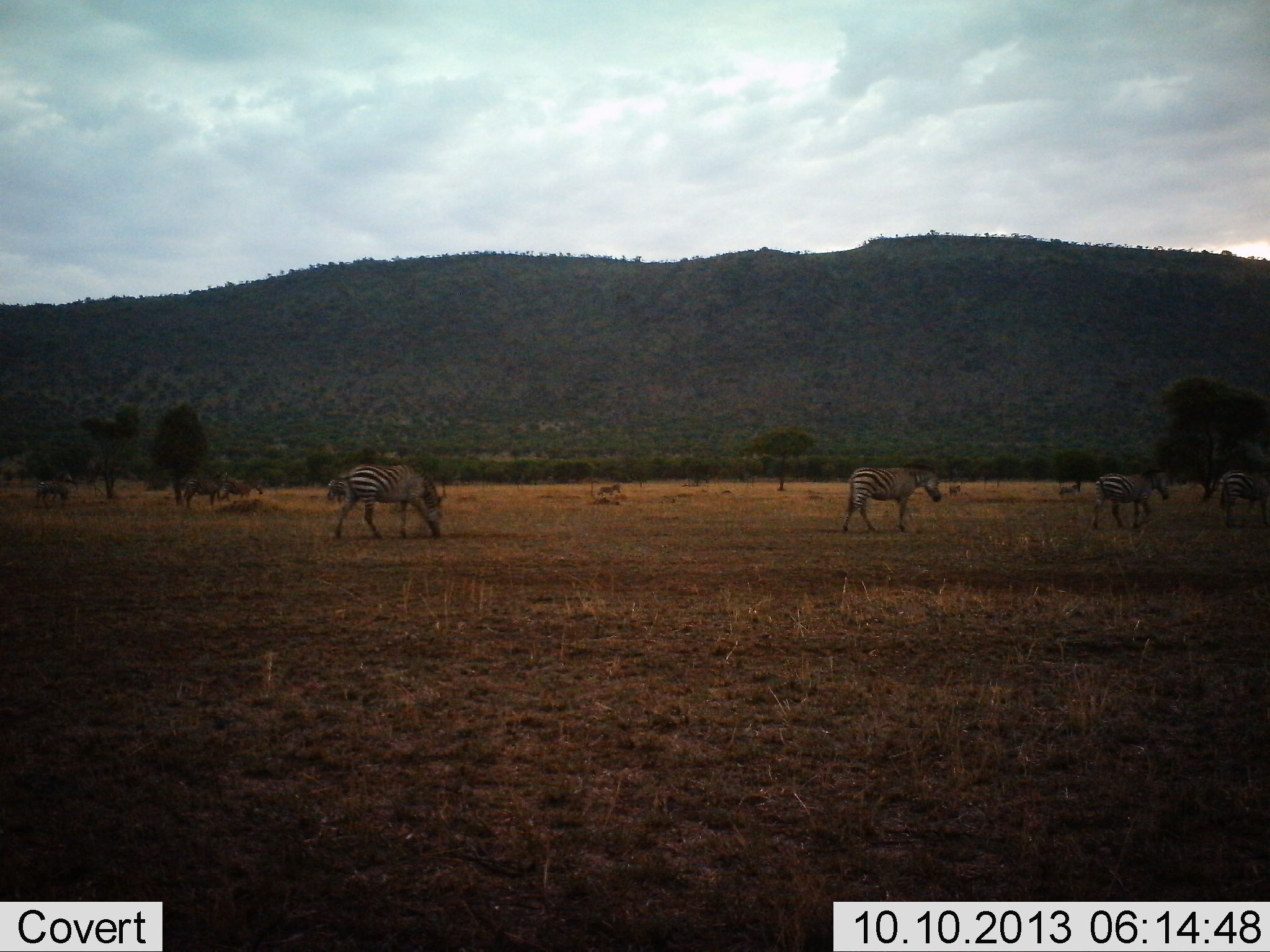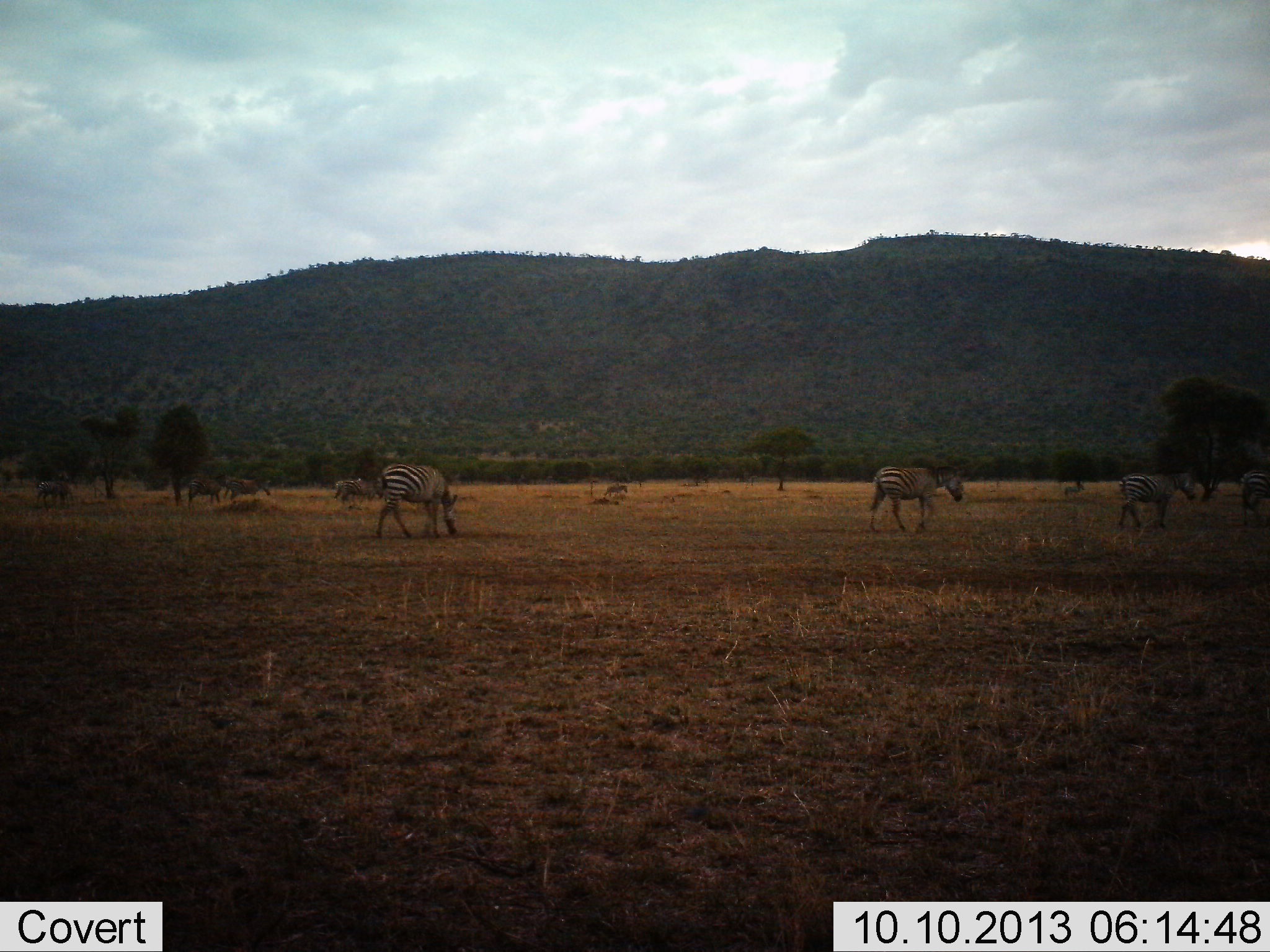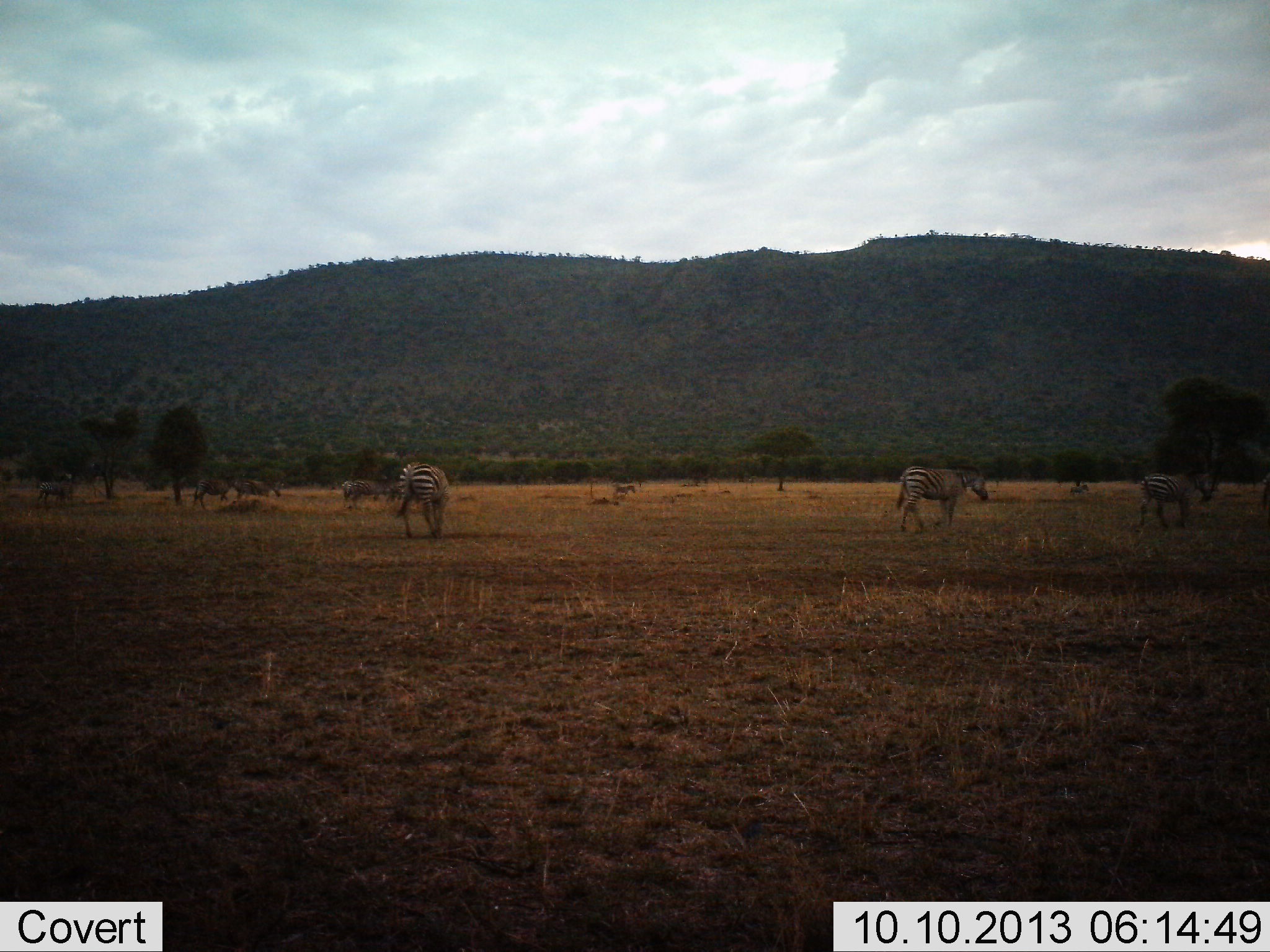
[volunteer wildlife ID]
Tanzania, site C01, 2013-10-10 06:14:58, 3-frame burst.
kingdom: Animalia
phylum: Chordata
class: Mammalia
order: Perissodactyla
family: Equidae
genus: Equus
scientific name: Equus quagga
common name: plains zebra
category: zebra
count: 11-50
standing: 30%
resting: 0%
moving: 90%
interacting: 0%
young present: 0%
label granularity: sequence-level